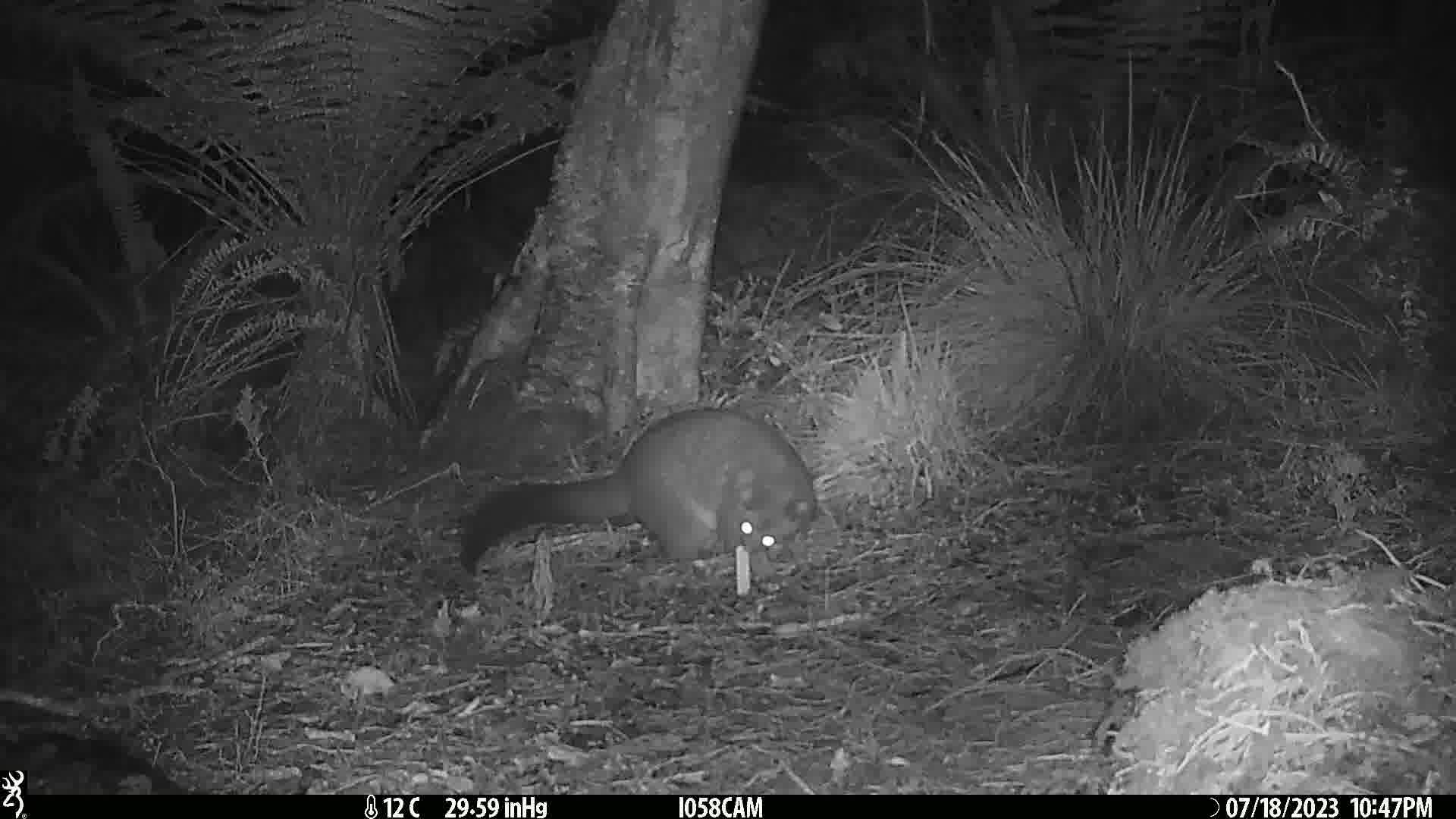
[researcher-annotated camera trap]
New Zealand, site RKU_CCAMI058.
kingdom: Animalia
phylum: Chordata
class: Mammalia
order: Diprotodontia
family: Phalangeridae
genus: Trichosurus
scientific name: Trichosurus vulpecula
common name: common brushtail possum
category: possum